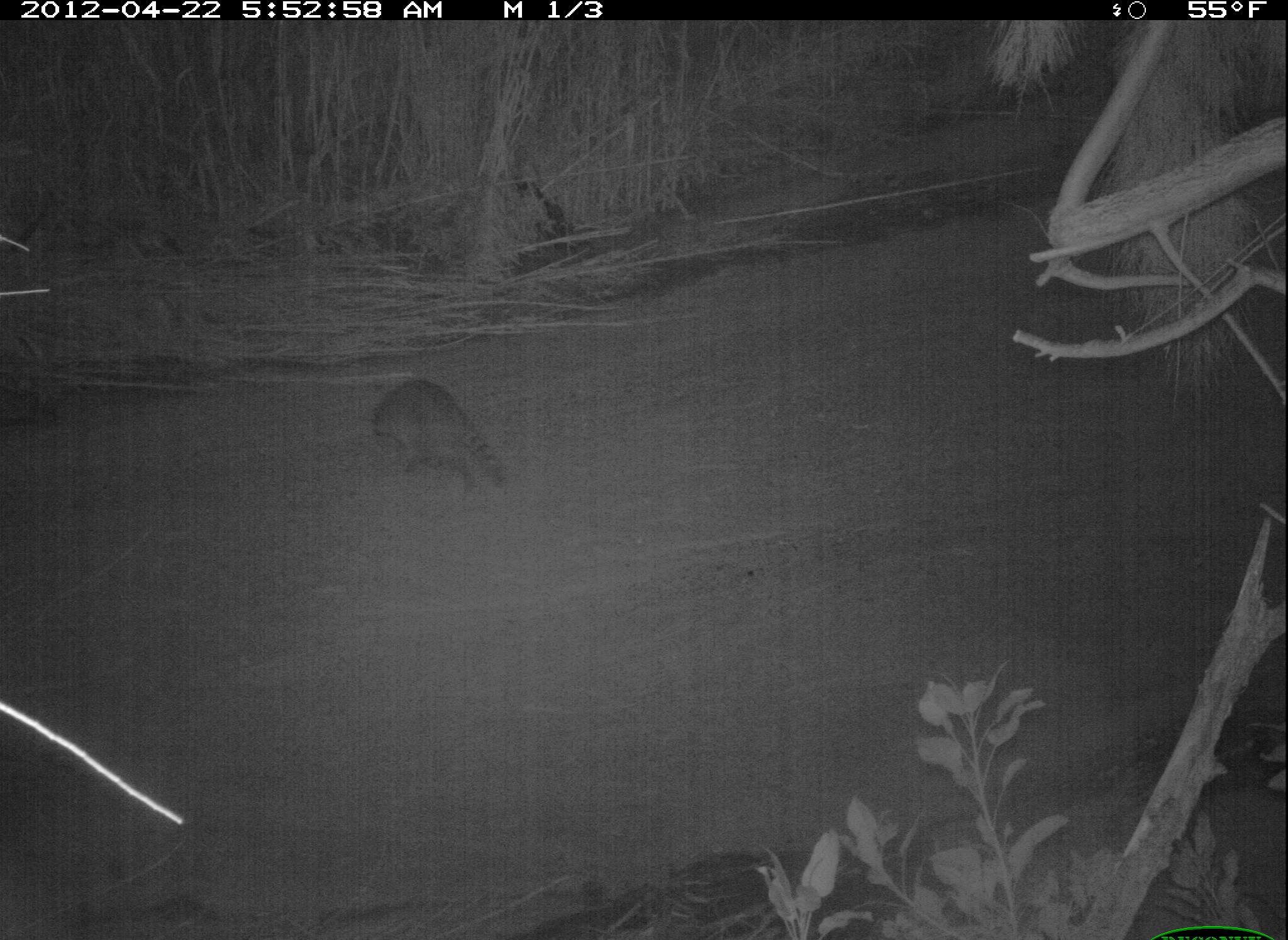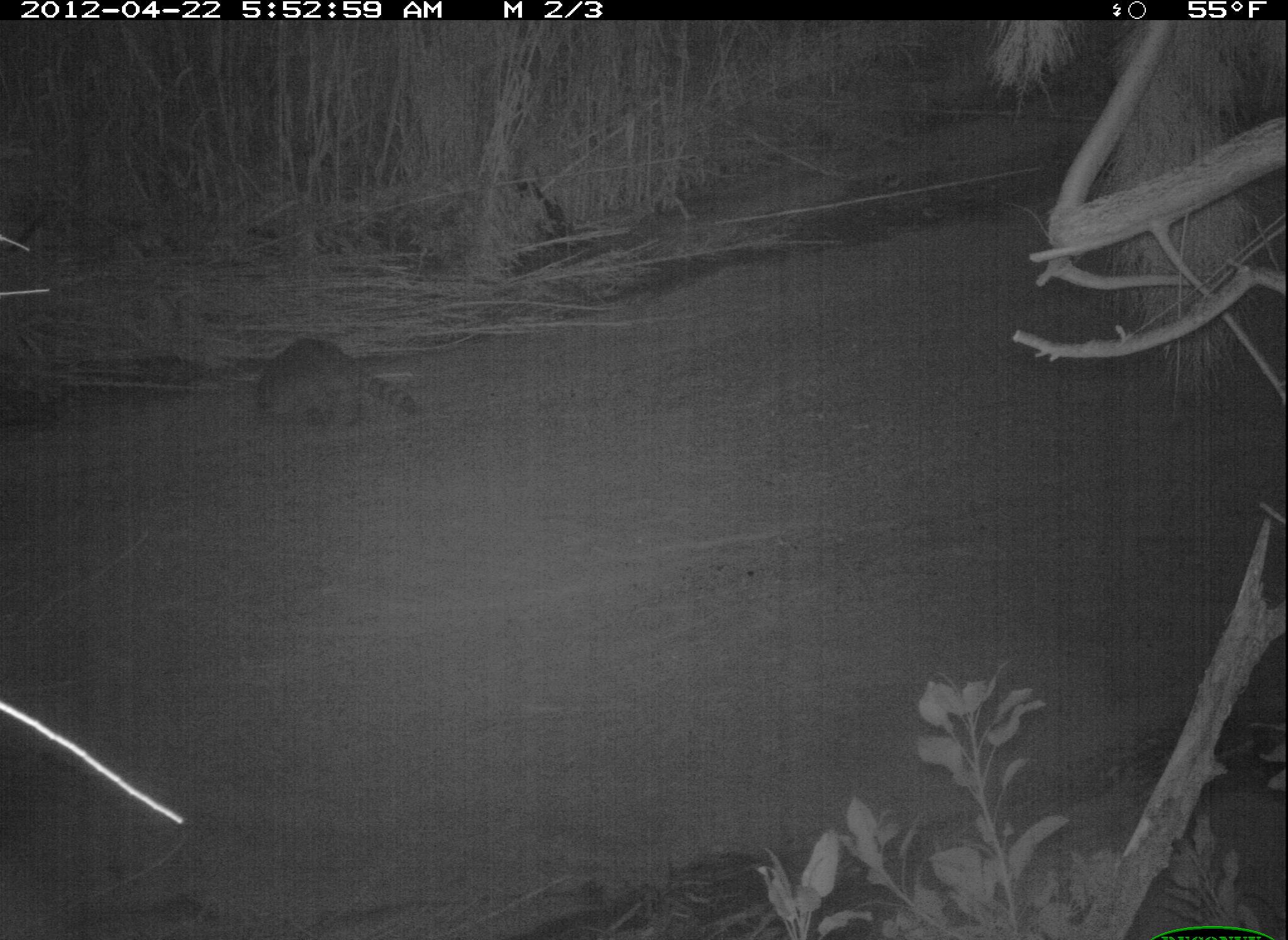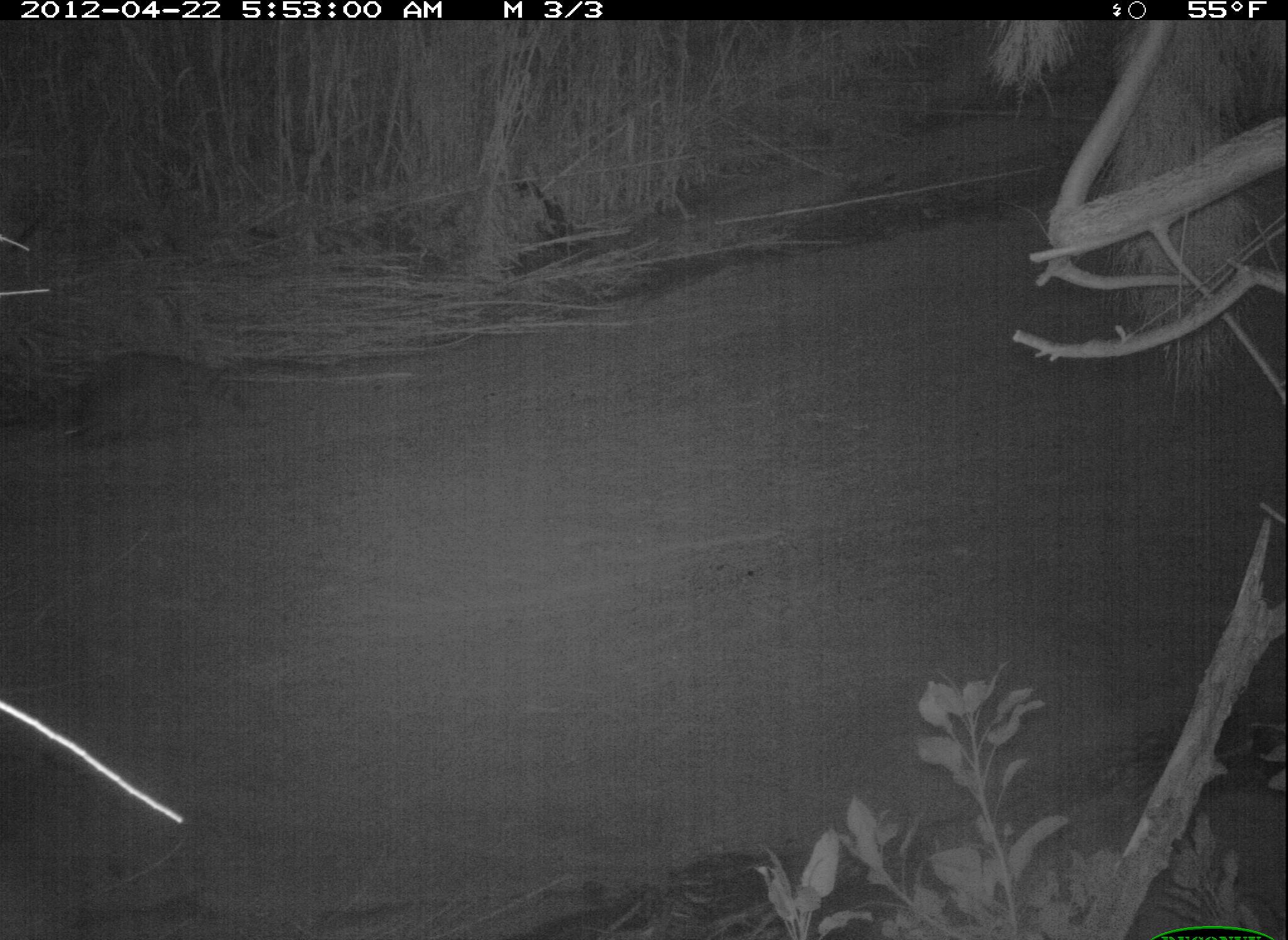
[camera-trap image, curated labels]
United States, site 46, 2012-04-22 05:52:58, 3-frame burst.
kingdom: Animalia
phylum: Chordata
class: Mammalia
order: Carnivora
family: Procyonidae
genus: Procyon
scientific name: Procyon lotor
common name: raccoon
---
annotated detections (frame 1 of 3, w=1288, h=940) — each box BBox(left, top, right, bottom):
raccoon: BBox(356, 367, 523, 504)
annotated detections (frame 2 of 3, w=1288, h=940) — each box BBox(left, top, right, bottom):
raccoon: BBox(238, 329, 438, 445)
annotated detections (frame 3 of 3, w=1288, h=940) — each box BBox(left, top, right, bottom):
raccoon: BBox(60, 325, 285, 461)